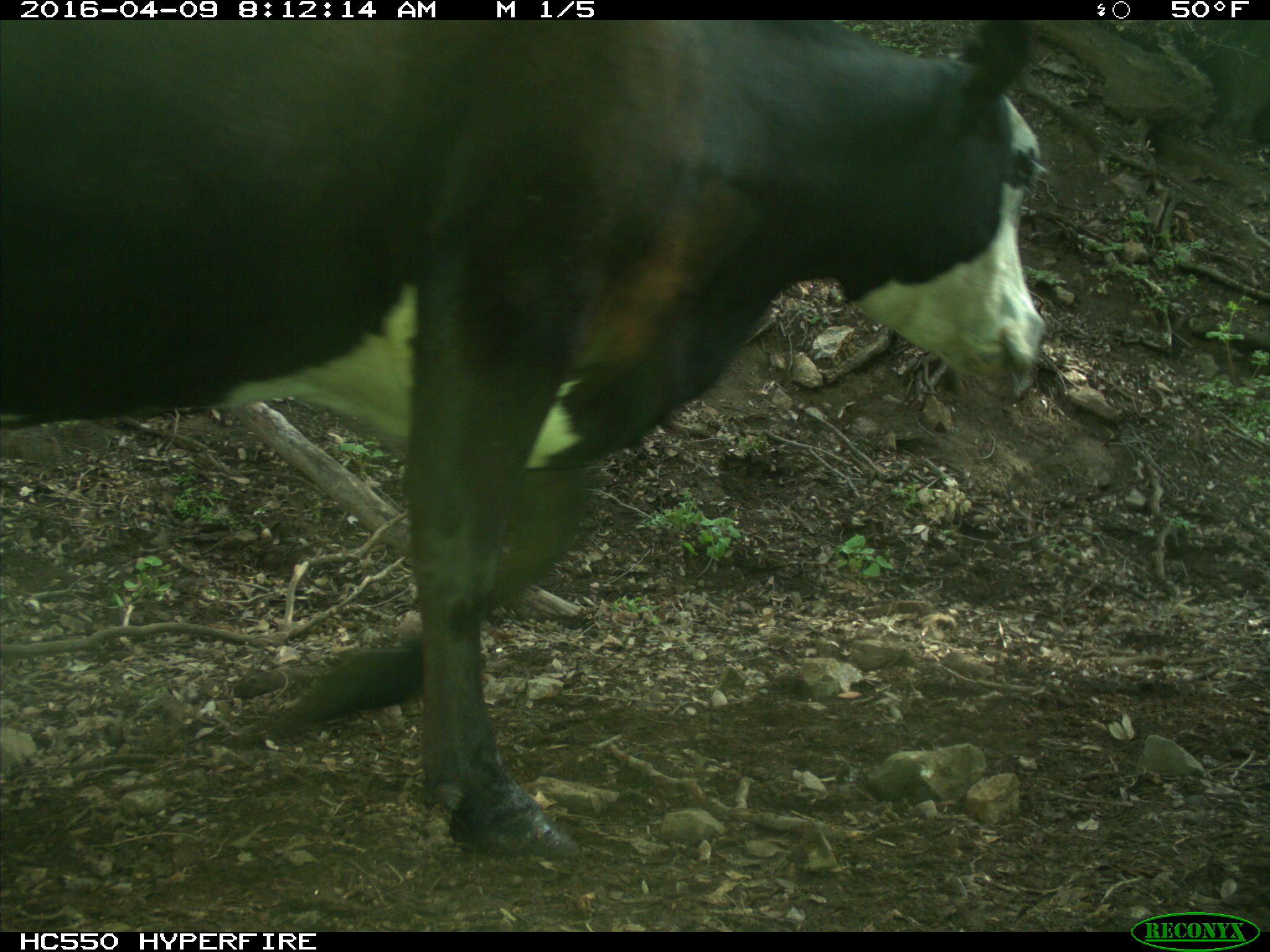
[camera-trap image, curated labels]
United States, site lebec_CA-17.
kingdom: Animalia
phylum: Chordata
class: Mammalia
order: Artiodactyla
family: Bovidae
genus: Bos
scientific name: Bos taurus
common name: domestic cow